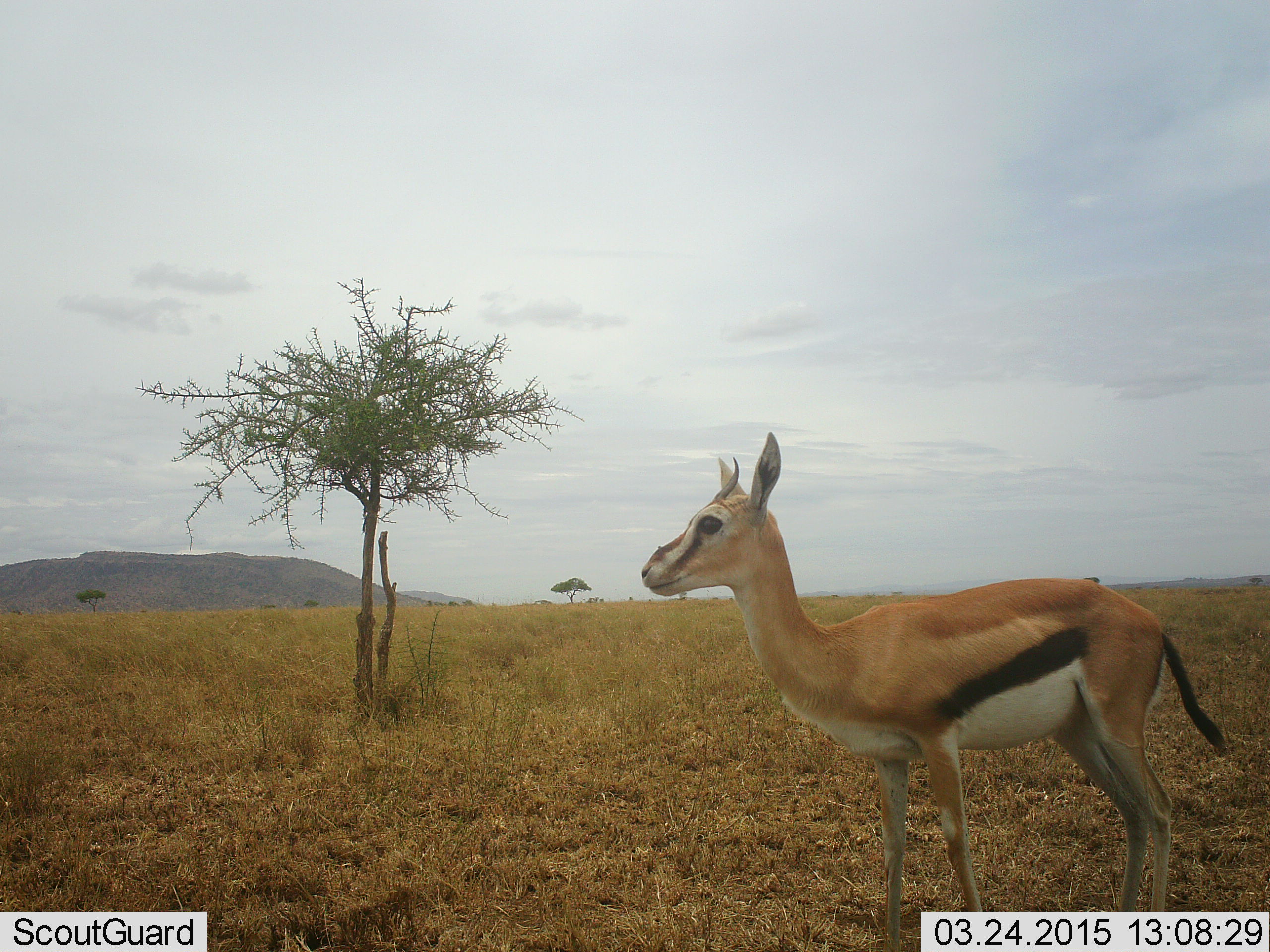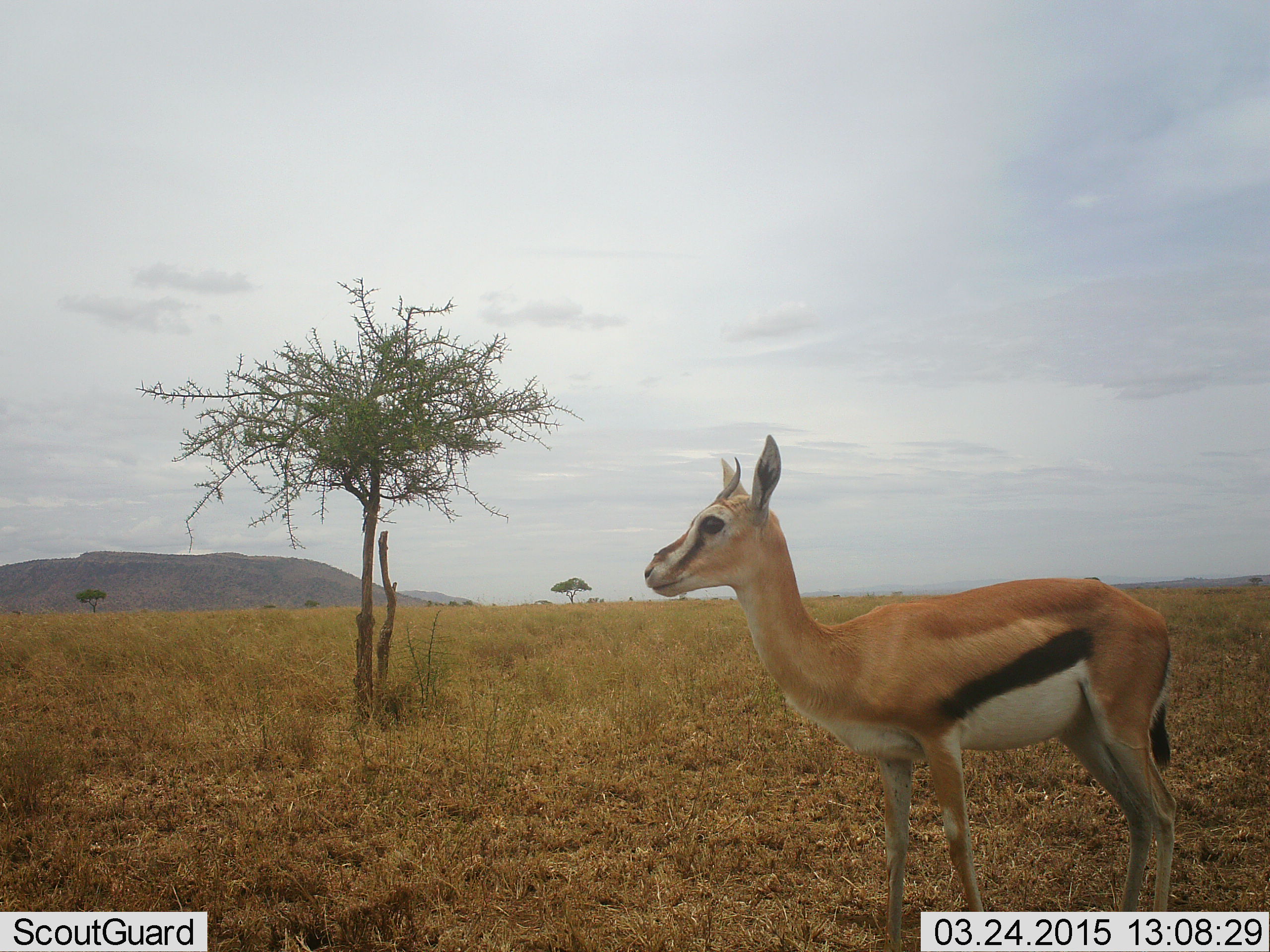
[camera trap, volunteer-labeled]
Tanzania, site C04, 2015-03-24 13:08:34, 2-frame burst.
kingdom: Animalia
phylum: Chordata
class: Mammalia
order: Artiodactyla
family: Bovidae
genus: Eudorcas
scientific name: Eudorcas thomsonii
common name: thomson's gazelle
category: gazellethomsons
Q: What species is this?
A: Gazellethomsons (thomson's gazelle) (Eudorcas thomsonii).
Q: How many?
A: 1.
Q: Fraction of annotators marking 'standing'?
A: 100%.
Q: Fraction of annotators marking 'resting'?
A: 0%.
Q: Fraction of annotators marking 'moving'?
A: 0%.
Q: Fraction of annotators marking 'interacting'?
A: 0%.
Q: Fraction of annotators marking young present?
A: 0%.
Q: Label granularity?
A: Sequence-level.